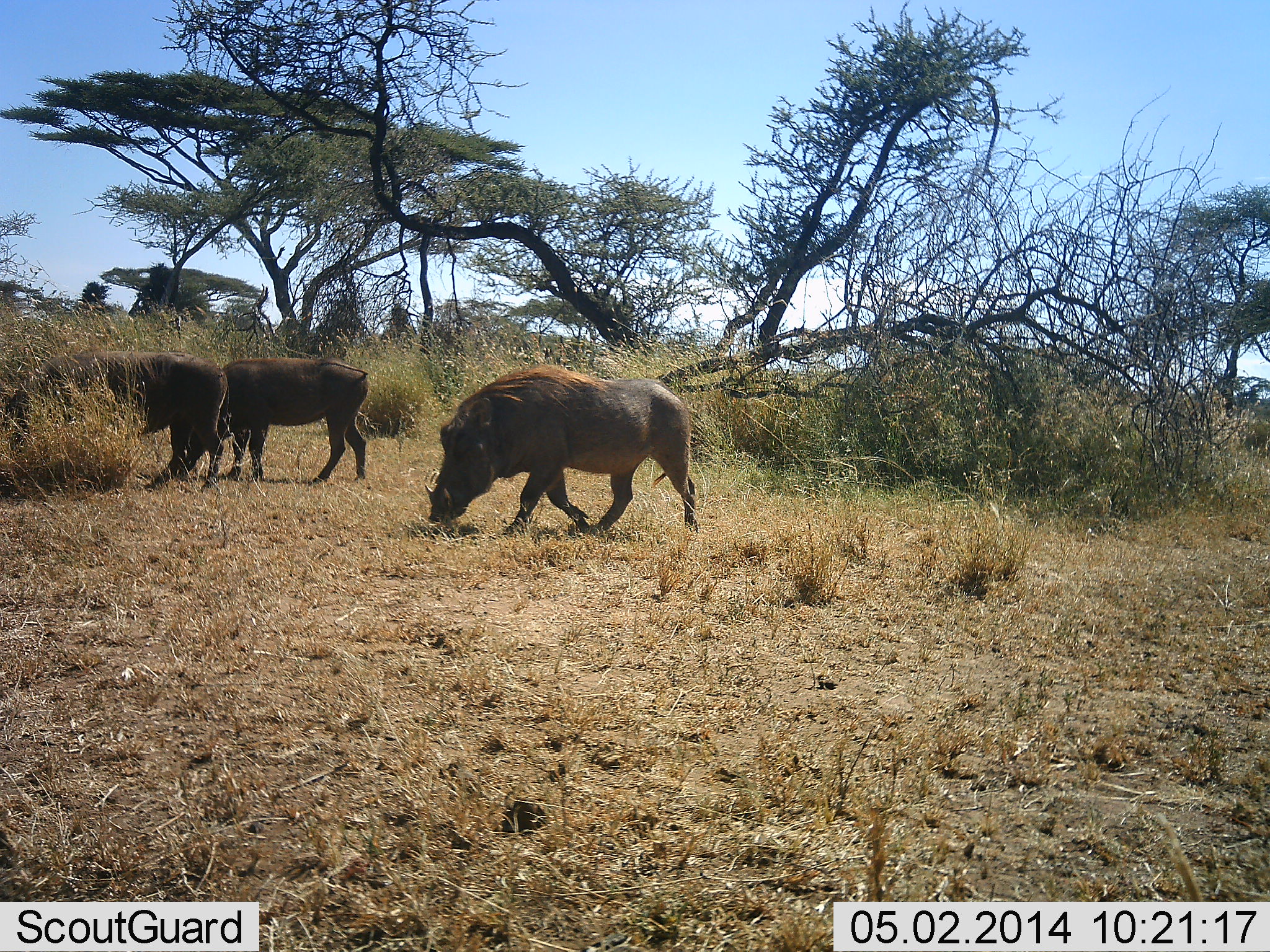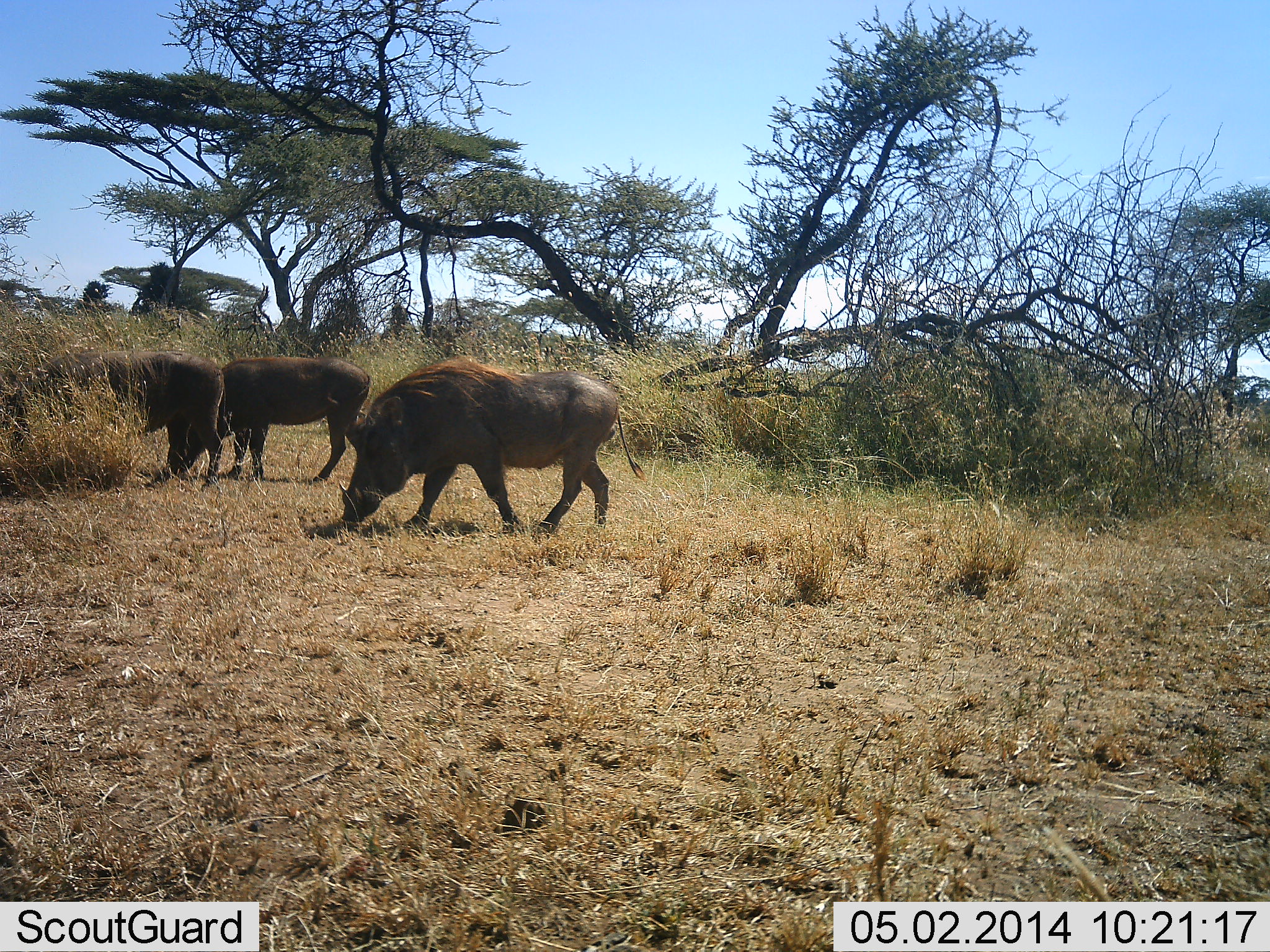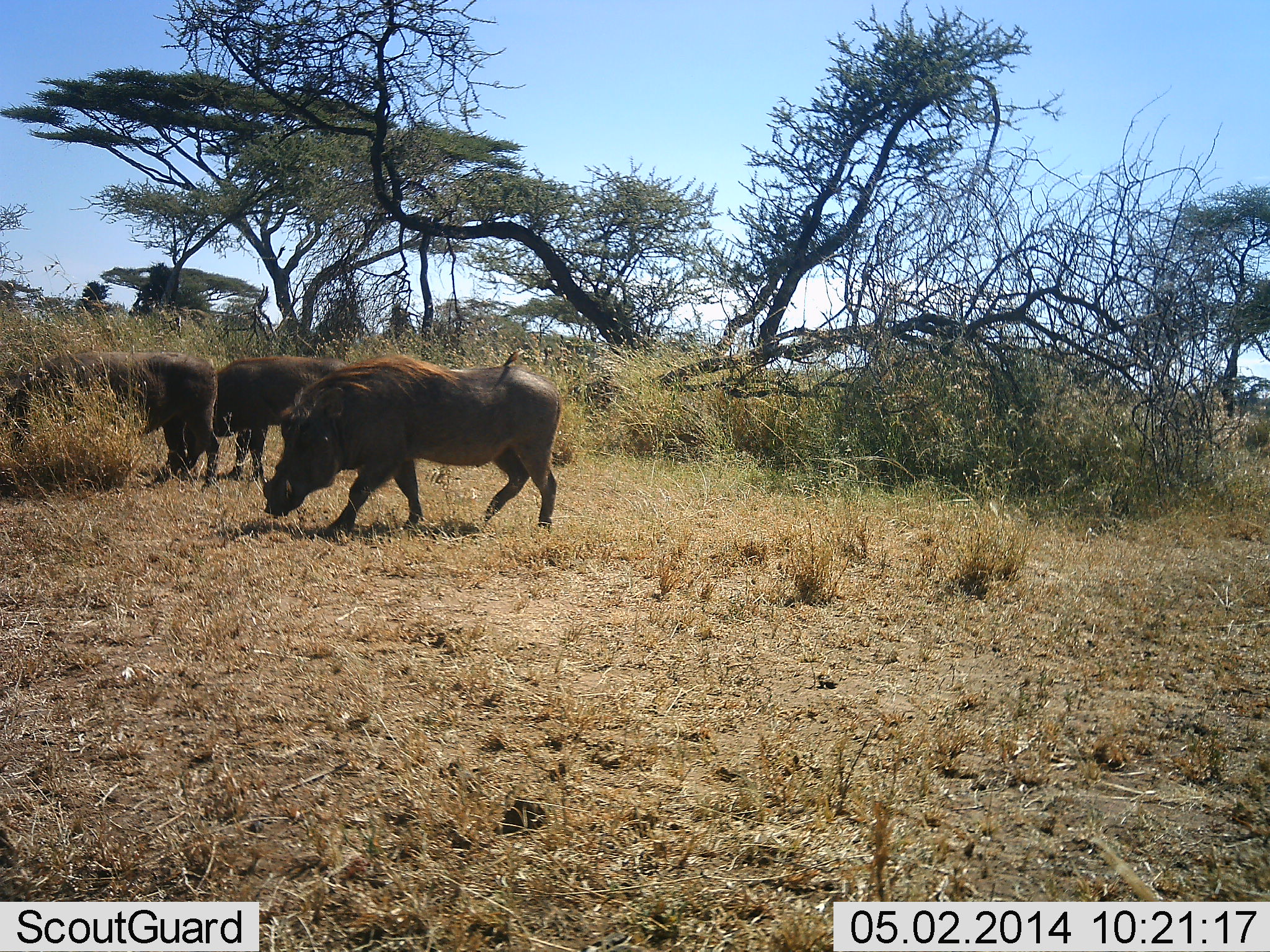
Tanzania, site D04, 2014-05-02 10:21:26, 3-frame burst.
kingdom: Animalia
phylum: Chordata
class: Mammalia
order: Artiodactyla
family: Suidae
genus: Phacochoerus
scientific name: Phacochoerus africanus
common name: warthog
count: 3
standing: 44%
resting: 0%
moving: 65%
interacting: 0%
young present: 2%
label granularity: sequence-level